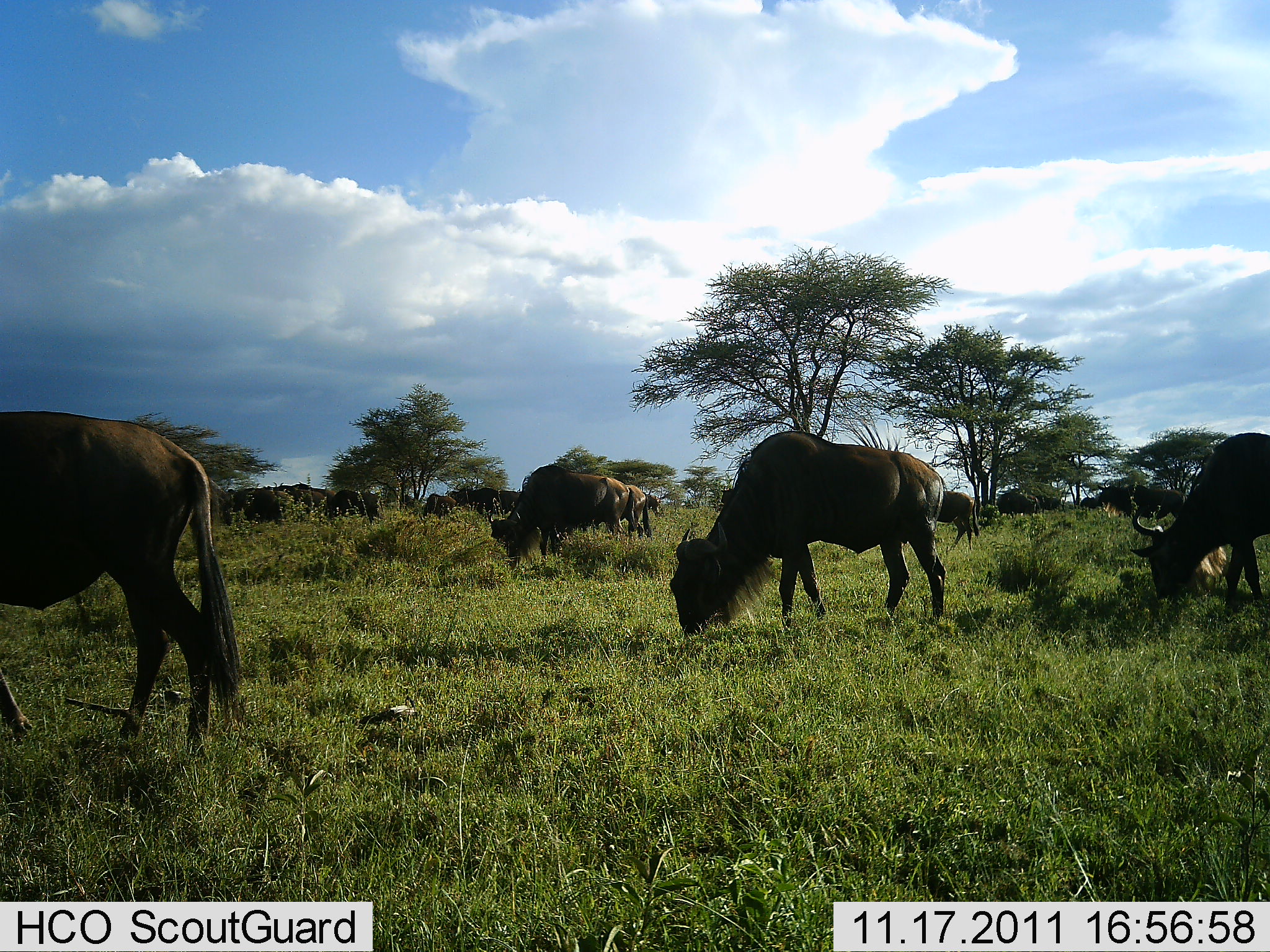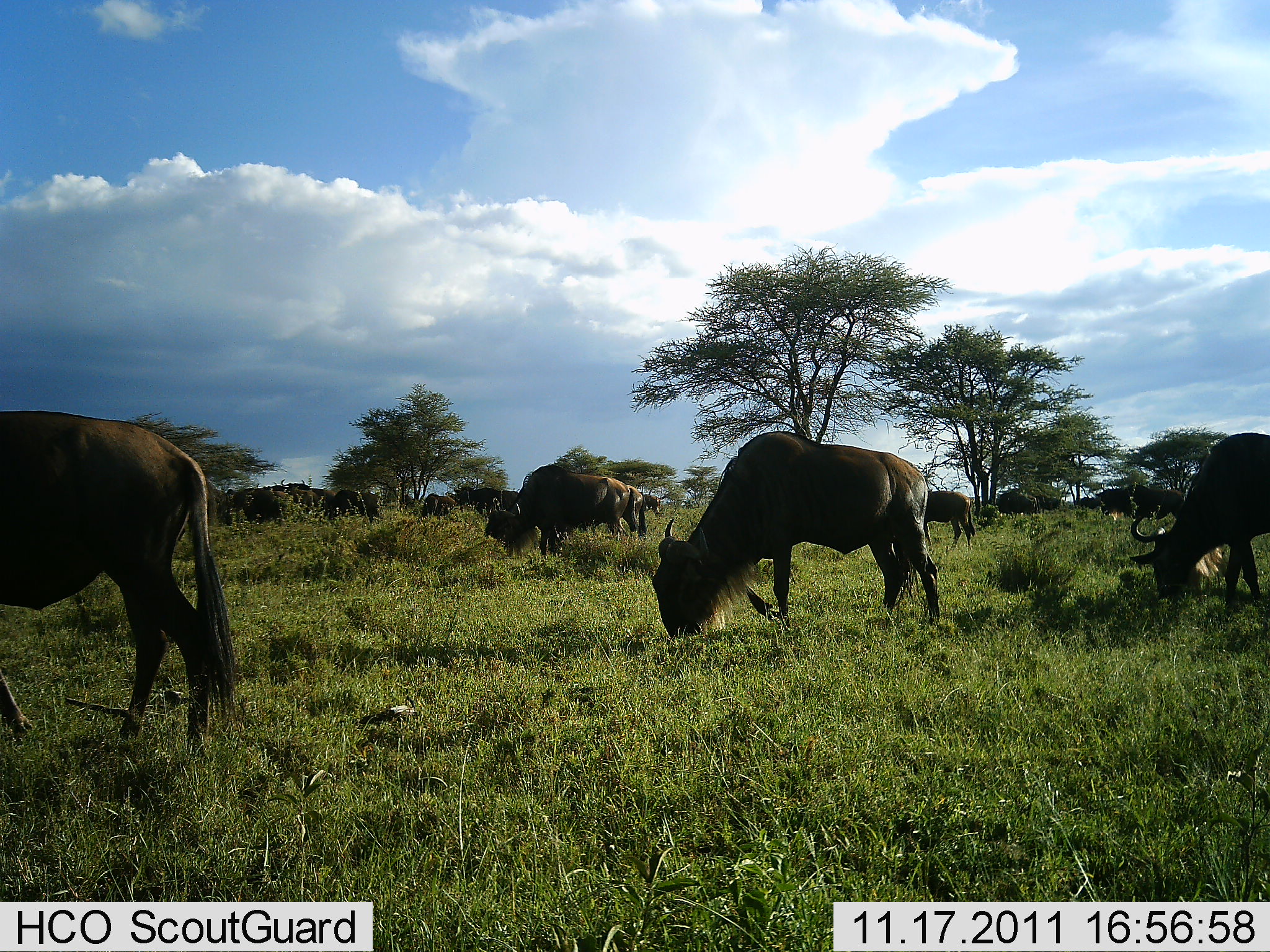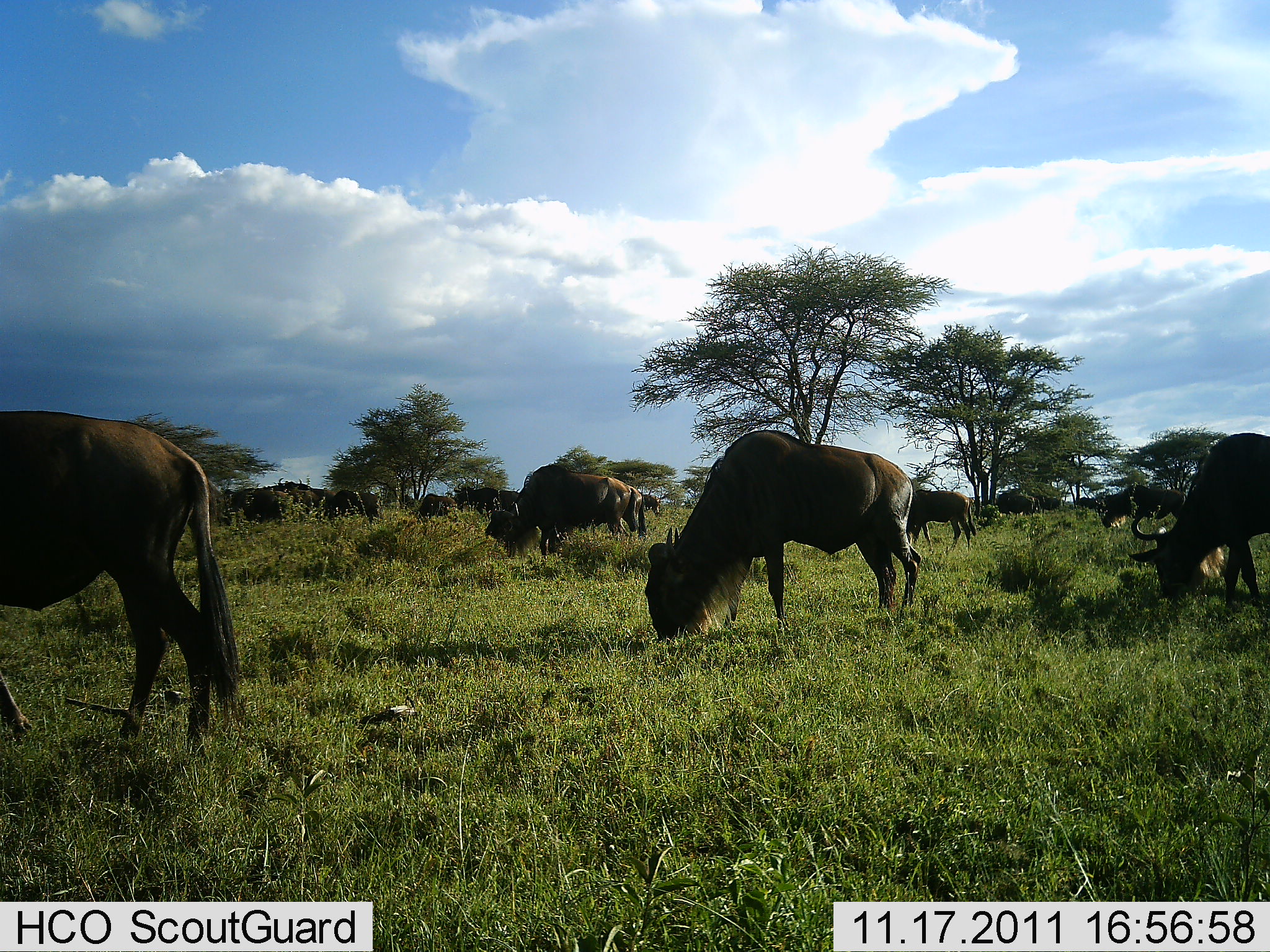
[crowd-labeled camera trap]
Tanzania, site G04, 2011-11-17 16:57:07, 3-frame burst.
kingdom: Animalia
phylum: Chordata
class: Mammalia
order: Artiodactyla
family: Bovidae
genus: Connochaetes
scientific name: Connochaetes taurinus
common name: blue wildebeest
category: wildebeest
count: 11-50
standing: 31%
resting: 0%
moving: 8%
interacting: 0%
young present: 0%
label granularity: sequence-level